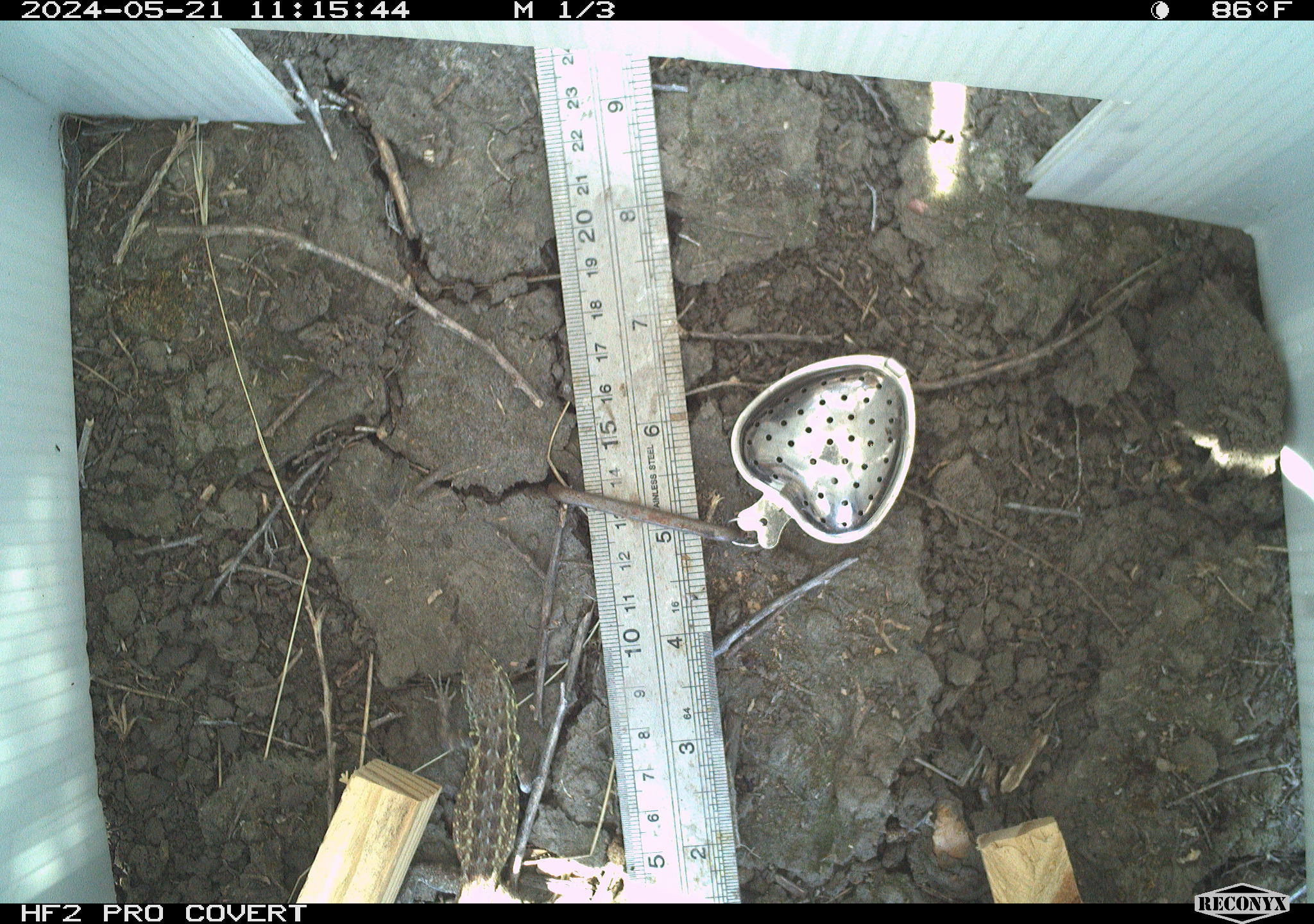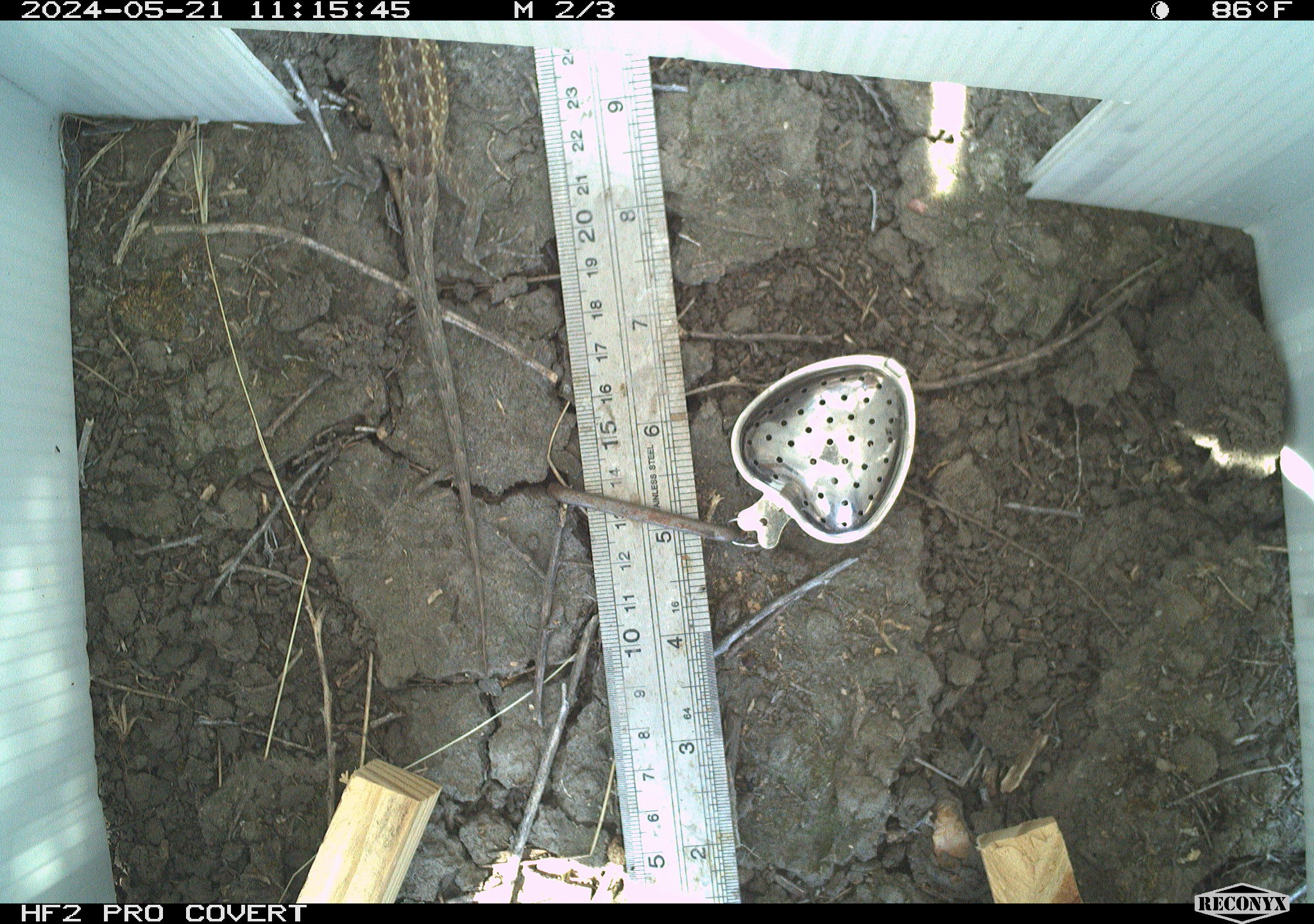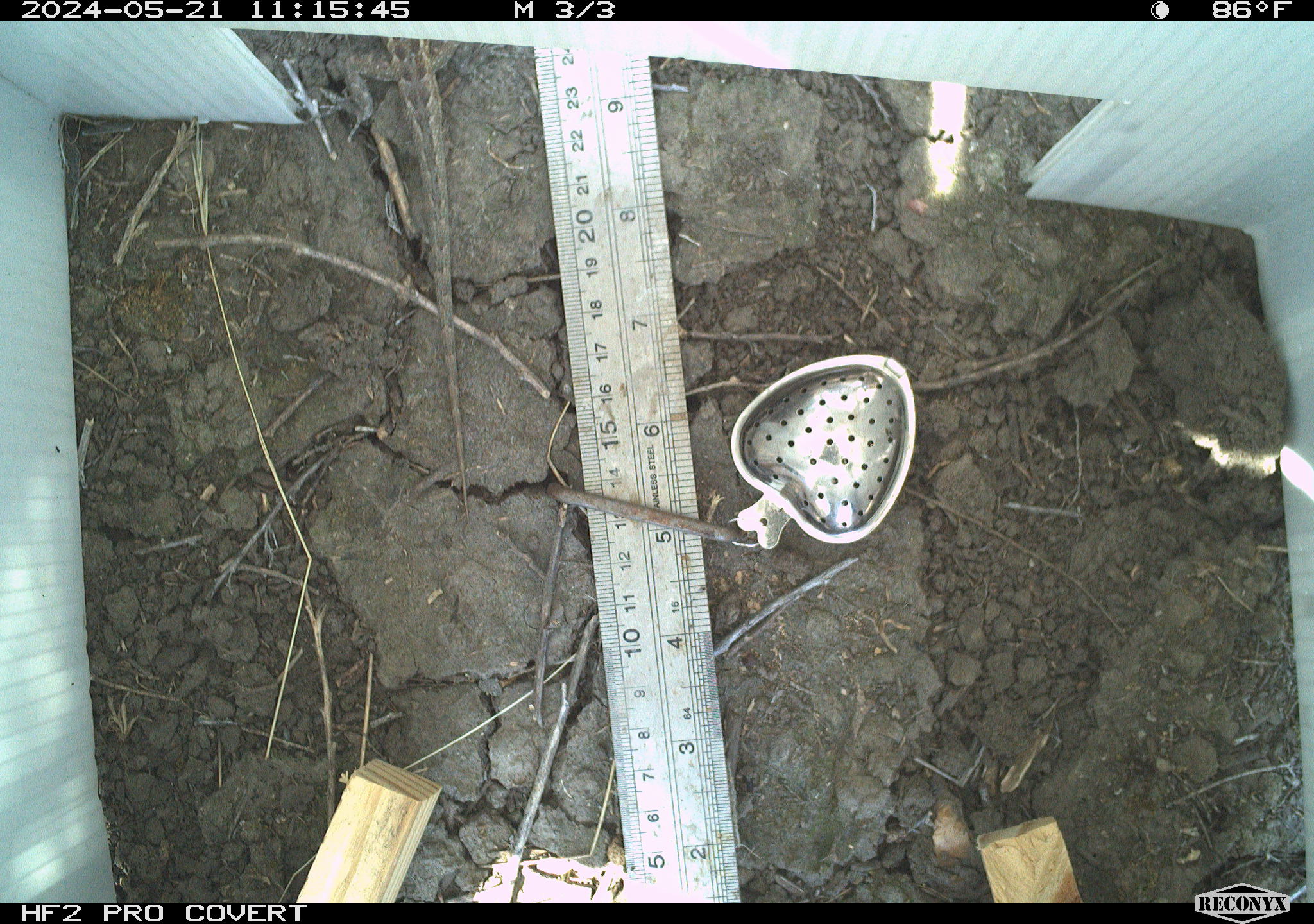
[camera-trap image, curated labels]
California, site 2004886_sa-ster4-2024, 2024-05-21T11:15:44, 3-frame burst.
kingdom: Animalia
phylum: Chordata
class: Reptilia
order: Squamata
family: Phrynosomatidae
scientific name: Phrynosomatidae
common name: phrynosomatid lizards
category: phrynosomatidae family